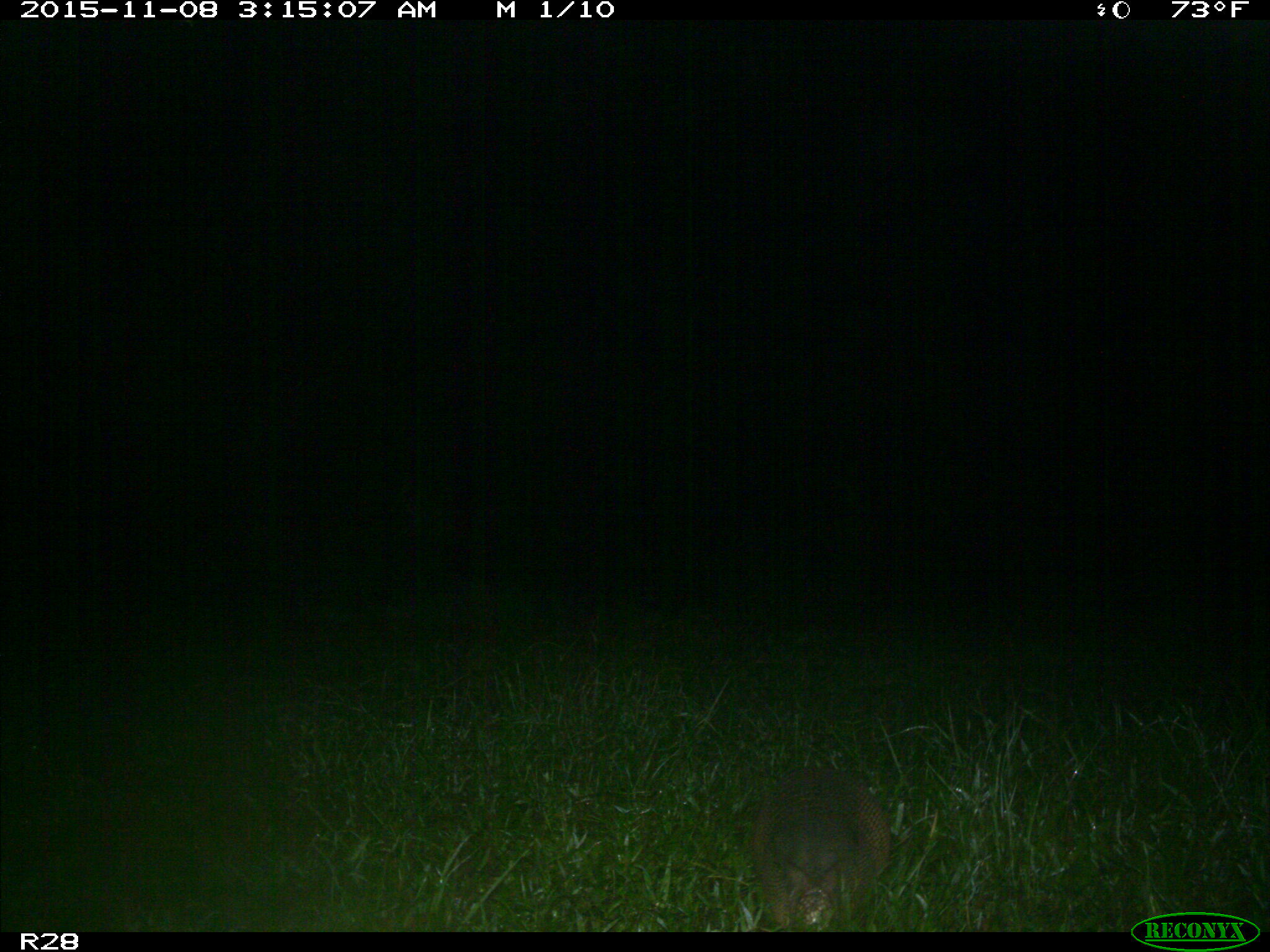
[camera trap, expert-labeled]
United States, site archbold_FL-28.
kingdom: Animalia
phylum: Chordata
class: Mammalia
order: Cingulata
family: Dasypodidae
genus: Dasypus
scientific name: Dasypus novemcinctus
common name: nine-banded armadillo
Dasypus novemcinctus (nine-banded armadillo).